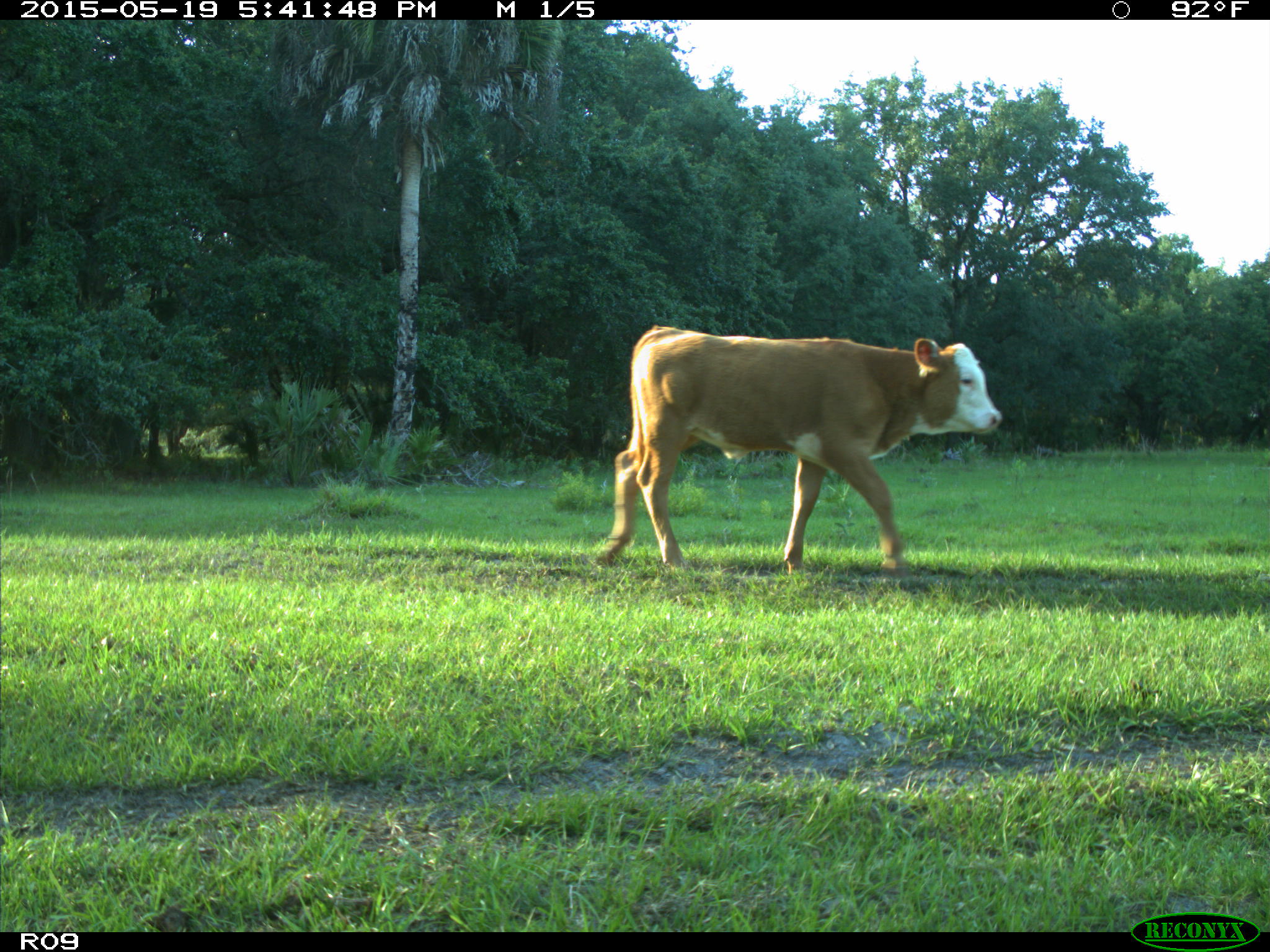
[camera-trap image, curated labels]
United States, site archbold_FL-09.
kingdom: Animalia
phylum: Chordata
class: Mammalia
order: Artiodactyla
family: Bovidae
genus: Bos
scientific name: Bos taurus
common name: domestic cow